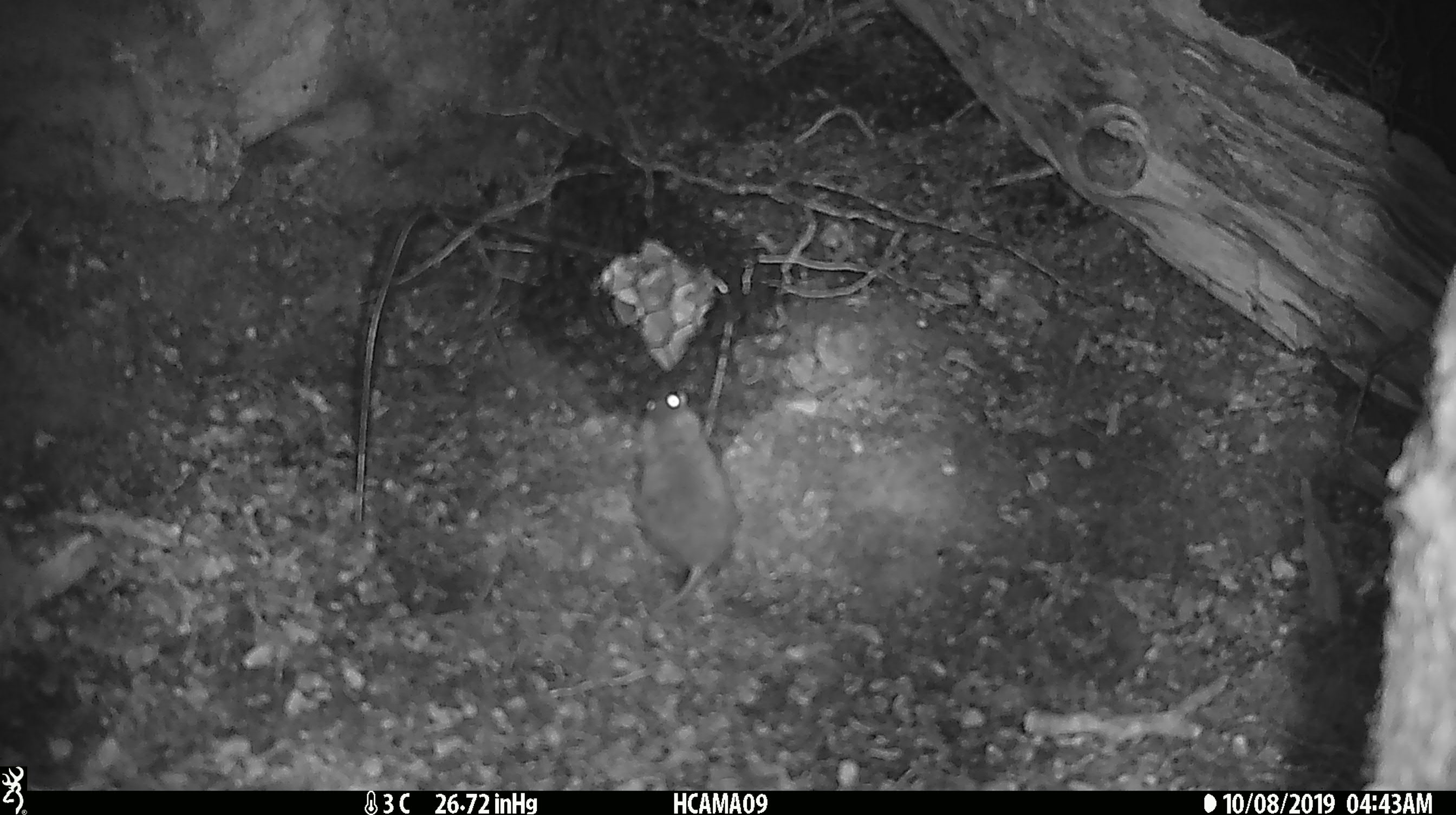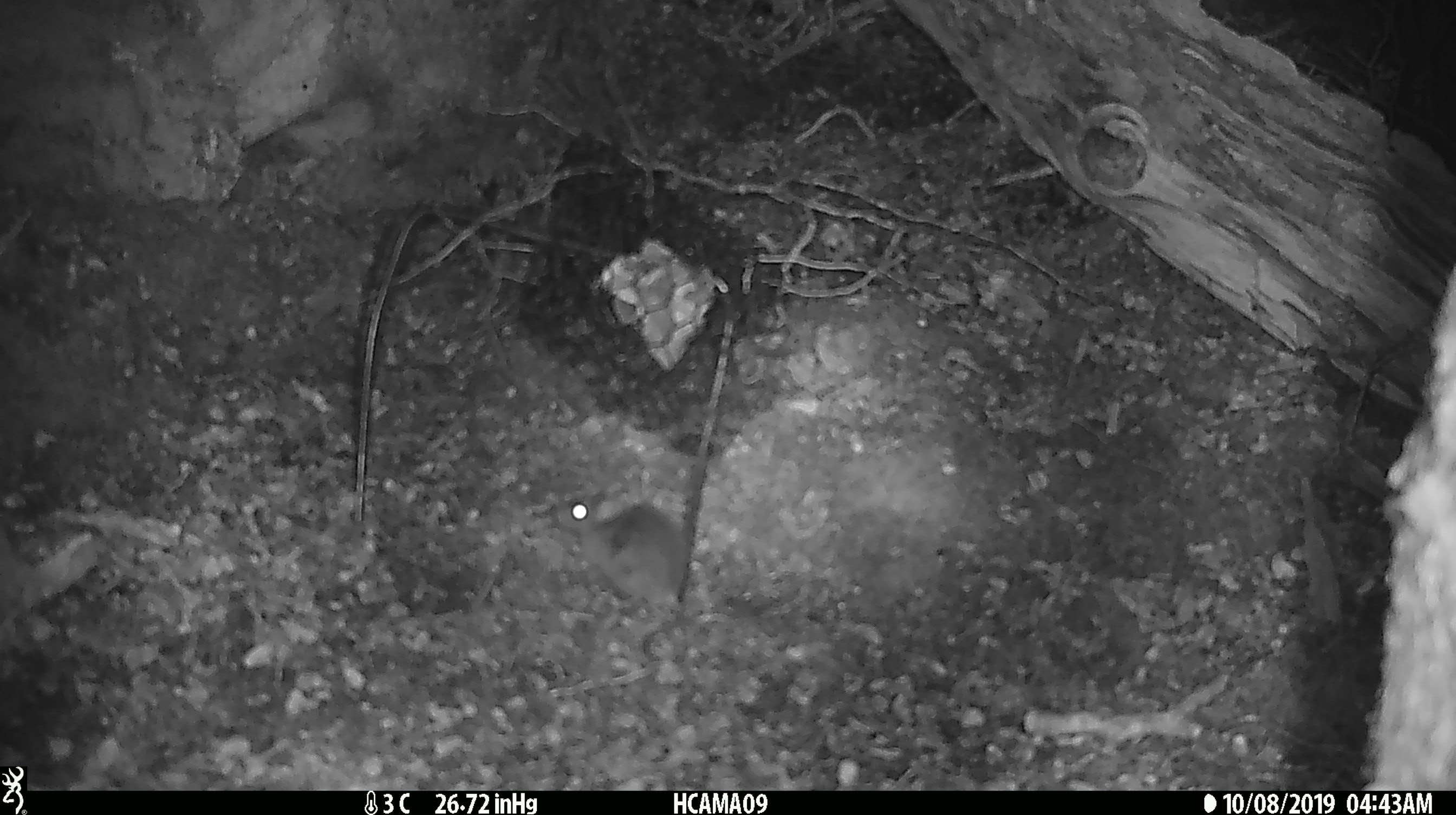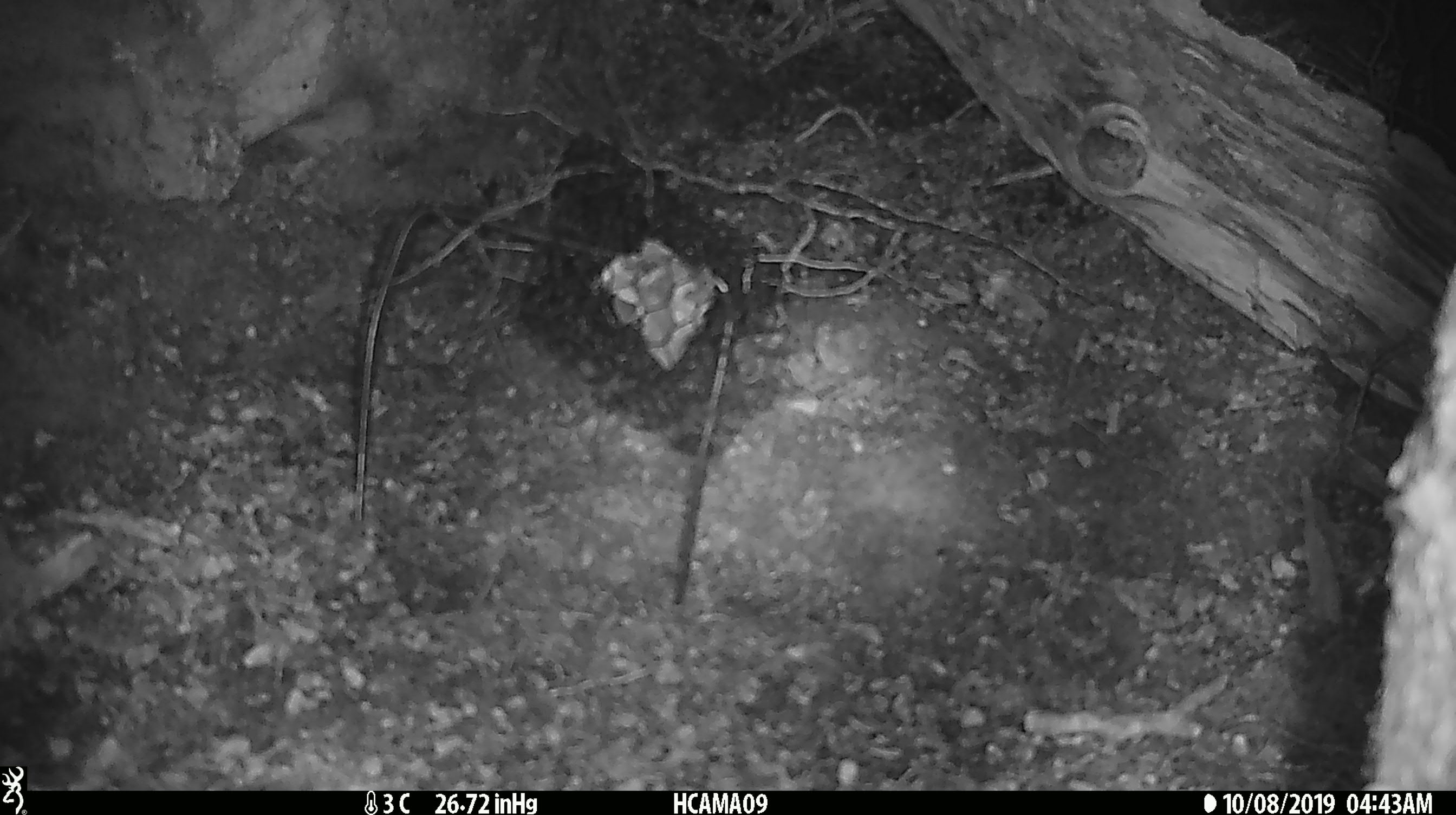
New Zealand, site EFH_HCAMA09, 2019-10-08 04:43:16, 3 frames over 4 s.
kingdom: Animalia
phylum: Chordata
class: Mammalia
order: Rodentia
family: Muridae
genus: Mus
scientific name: Mus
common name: mouse